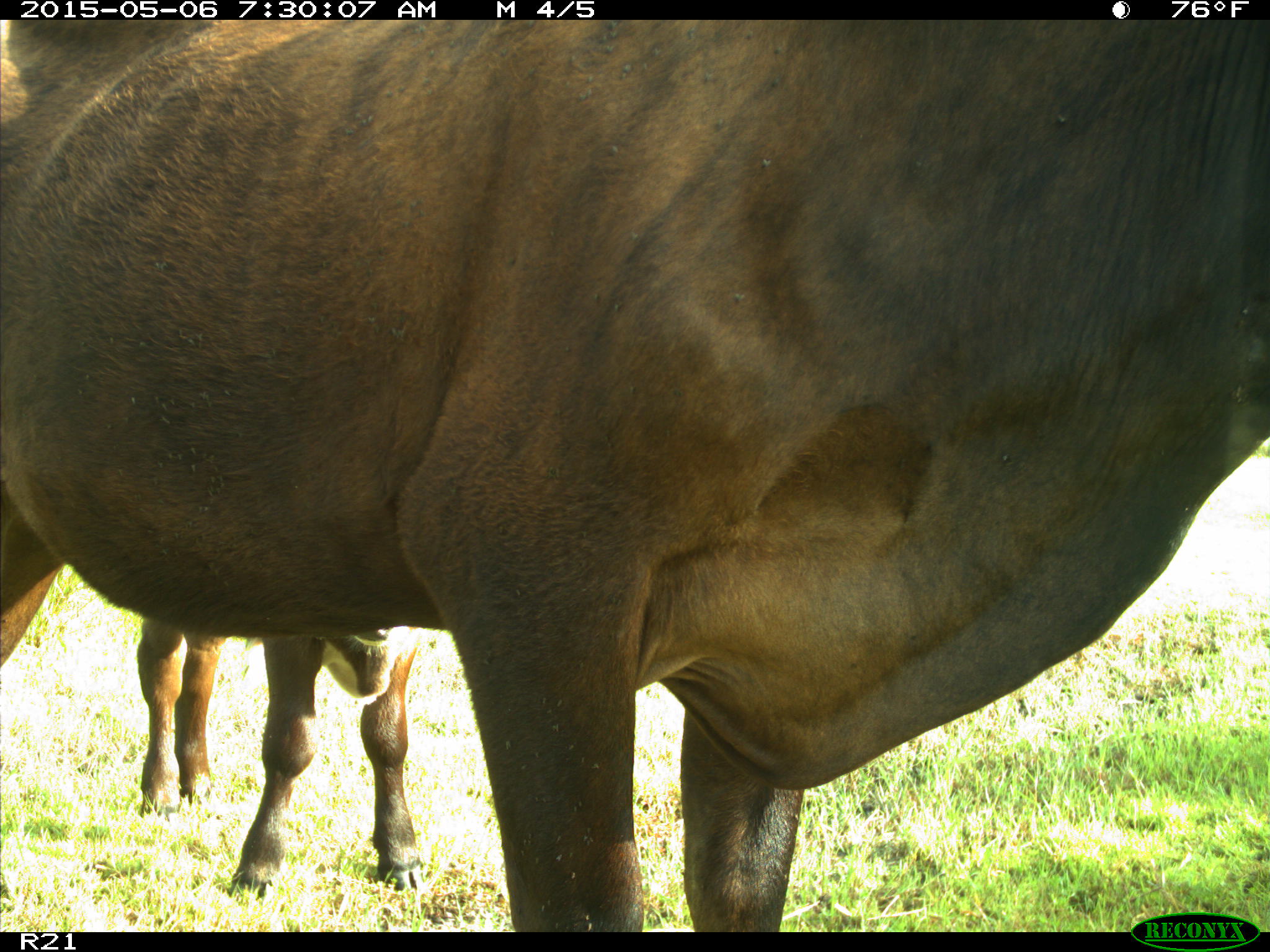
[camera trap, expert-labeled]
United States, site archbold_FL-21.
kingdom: Animalia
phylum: Chordata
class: Mammalia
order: Artiodactyla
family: Bovidae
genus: Bos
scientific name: Bos taurus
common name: domestic cow